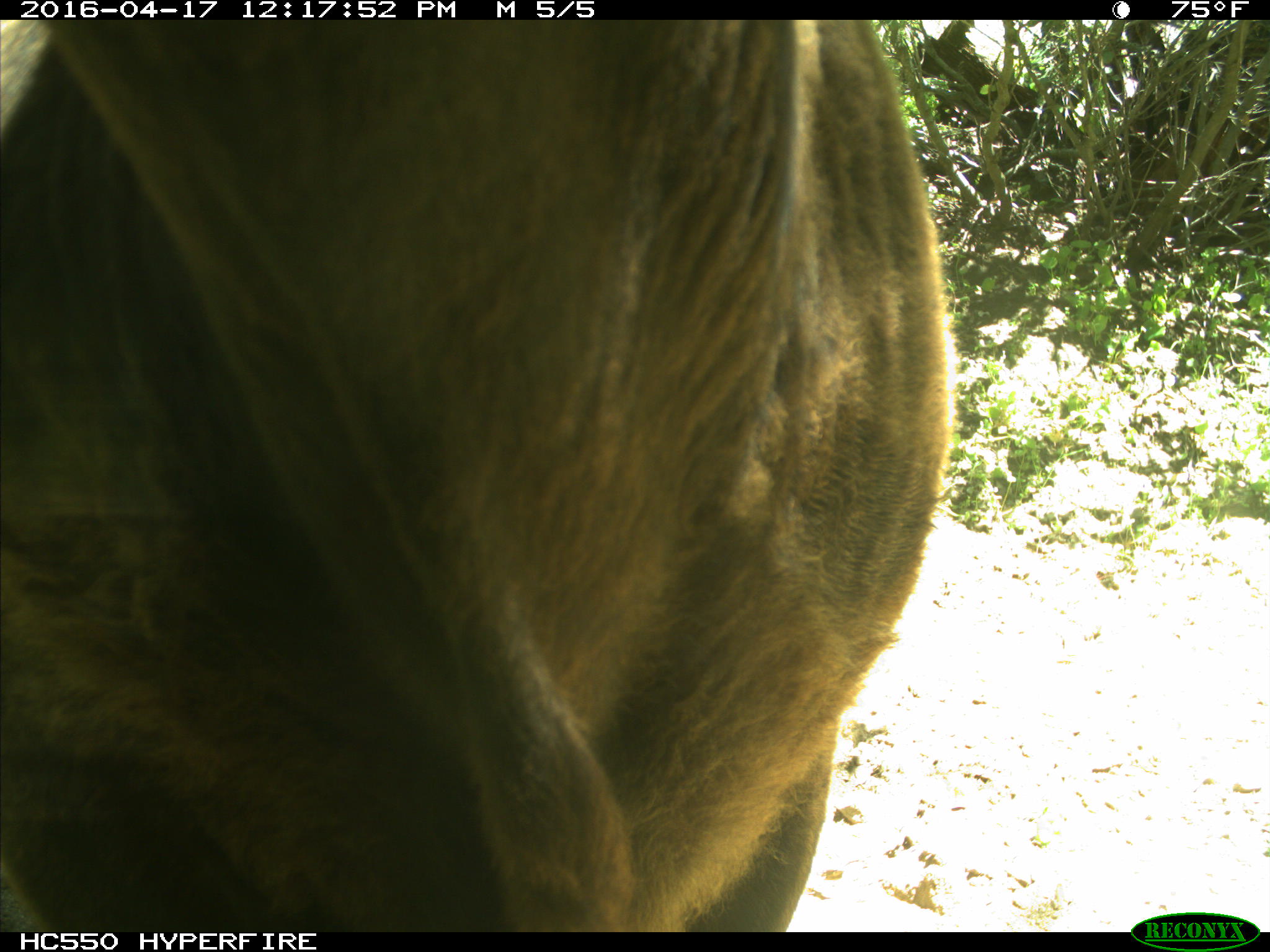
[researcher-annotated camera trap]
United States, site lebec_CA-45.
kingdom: Animalia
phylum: Chordata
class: Mammalia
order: Artiodactyla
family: Bovidae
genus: Bos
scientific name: Bos taurus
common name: domestic cow